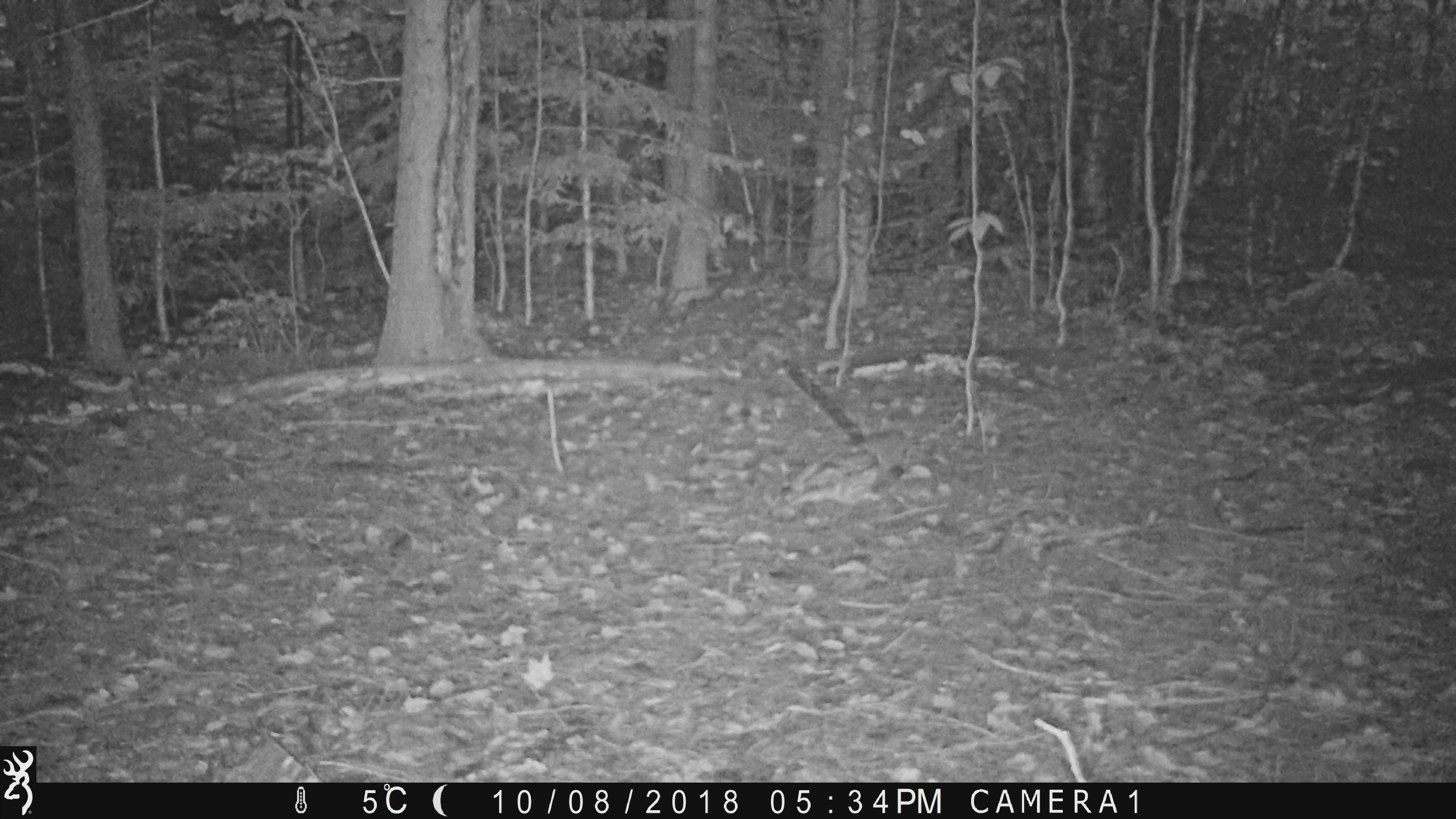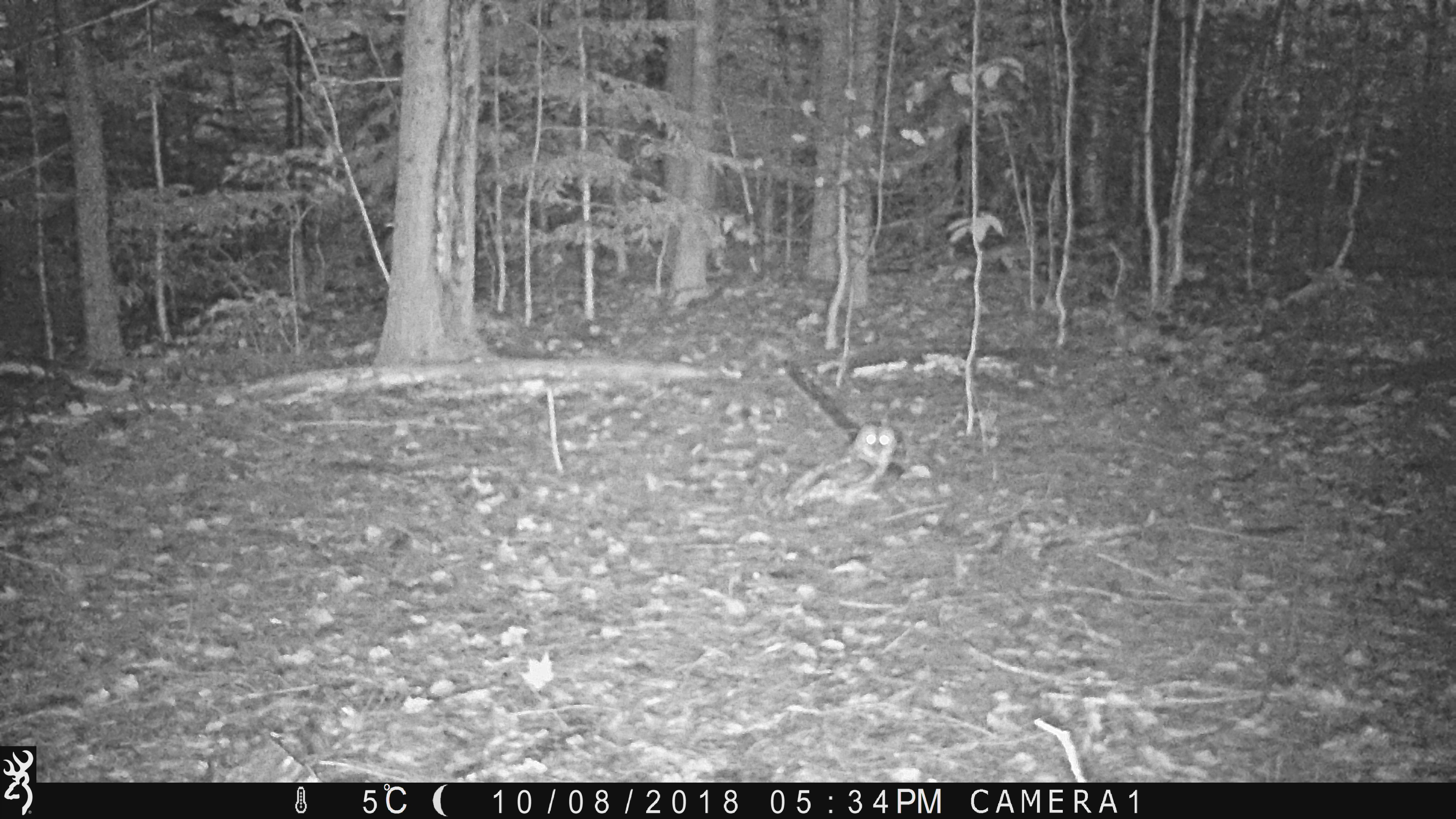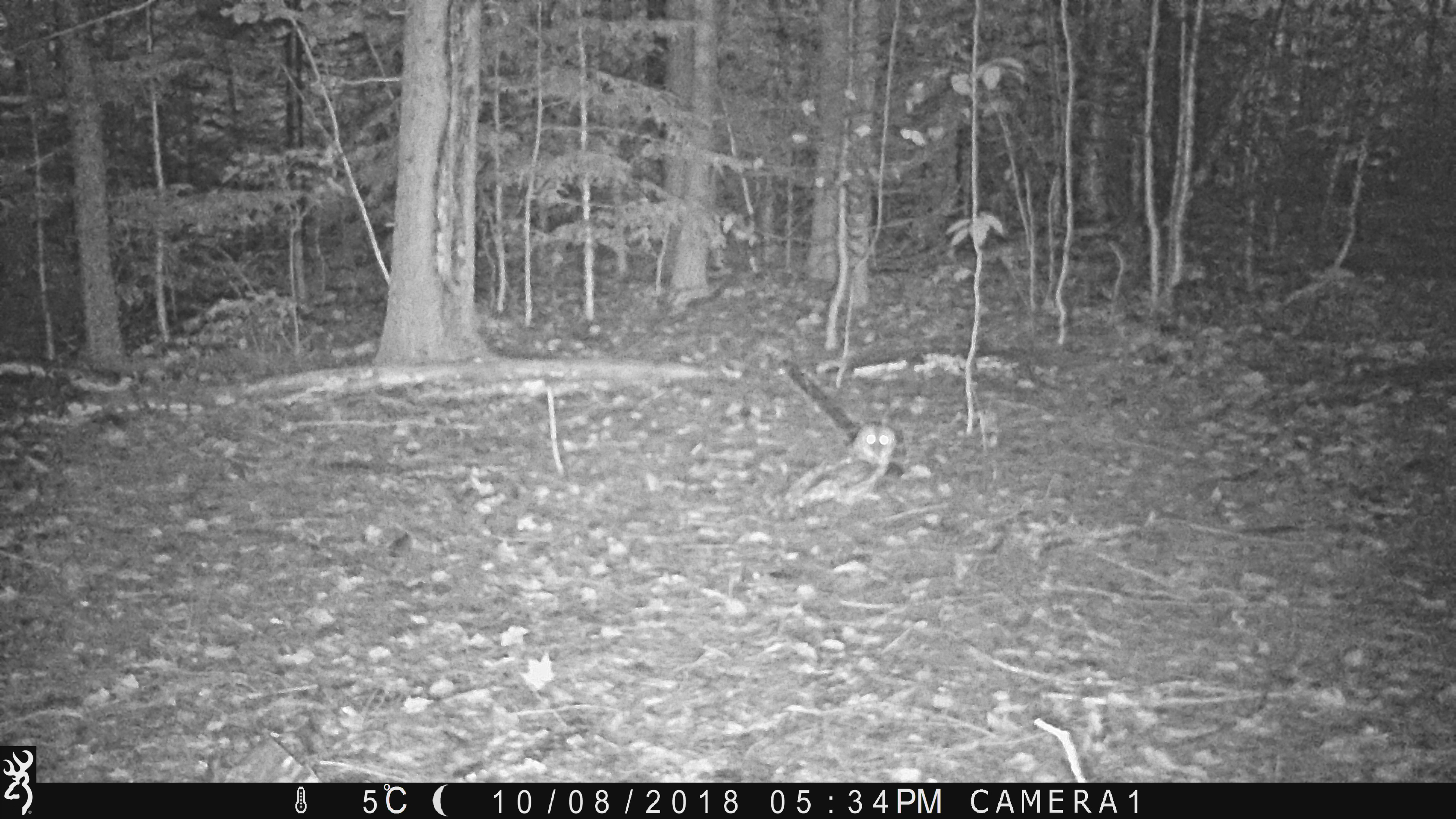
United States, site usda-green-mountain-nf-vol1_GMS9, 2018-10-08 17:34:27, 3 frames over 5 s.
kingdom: Animalia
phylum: Chordata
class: Aves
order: Strigiformes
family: Strigidae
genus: Strix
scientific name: Strix varia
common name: barred owl